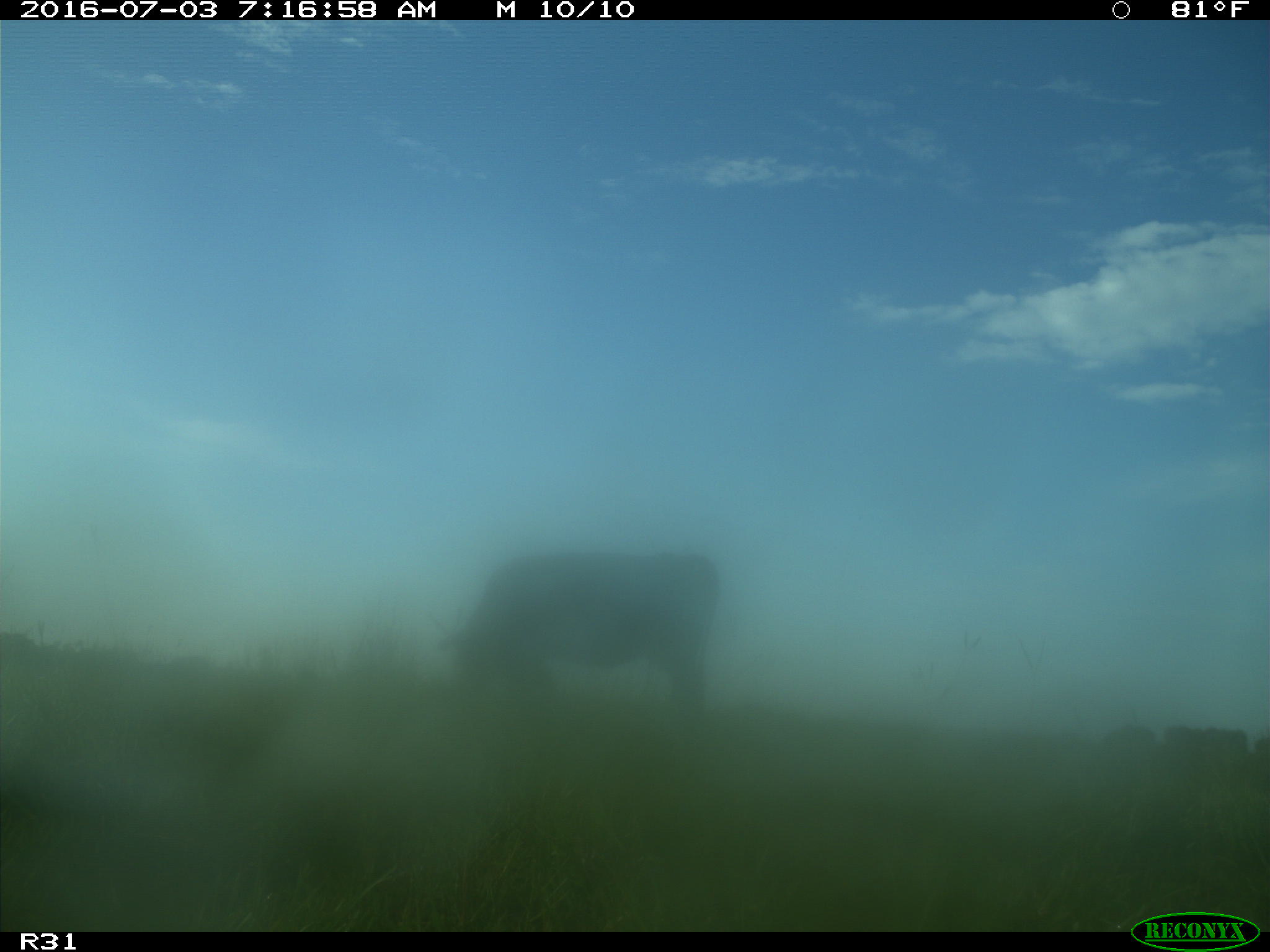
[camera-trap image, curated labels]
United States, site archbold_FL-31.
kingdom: Animalia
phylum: Chordata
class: Mammalia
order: Artiodactyla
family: Bovidae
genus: Bos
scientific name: Bos taurus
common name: domestic cow